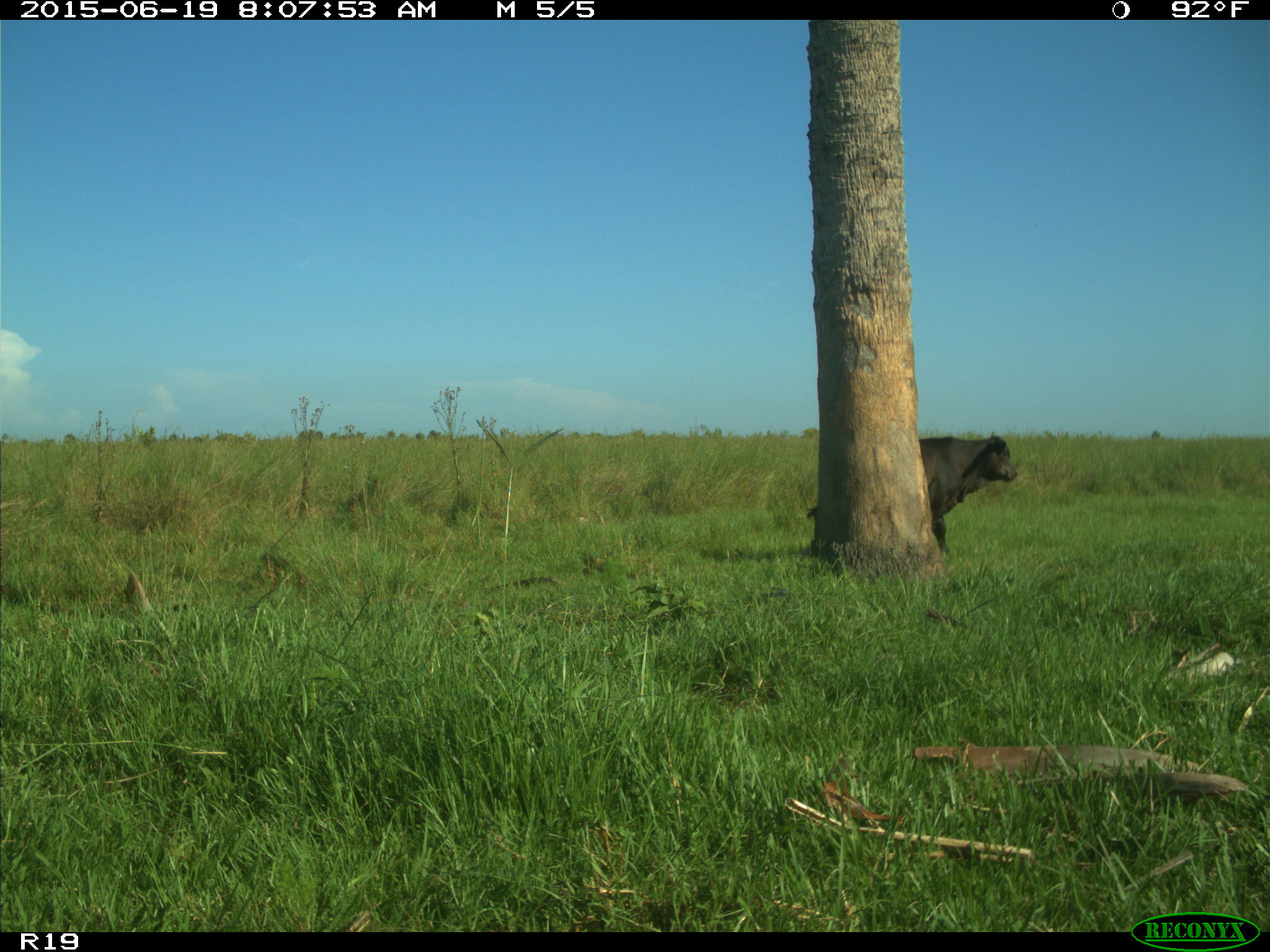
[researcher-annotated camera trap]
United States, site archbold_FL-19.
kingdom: Animalia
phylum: Chordata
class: Mammalia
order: Artiodactyla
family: Bovidae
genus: Bos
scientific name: Bos taurus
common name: domestic cow